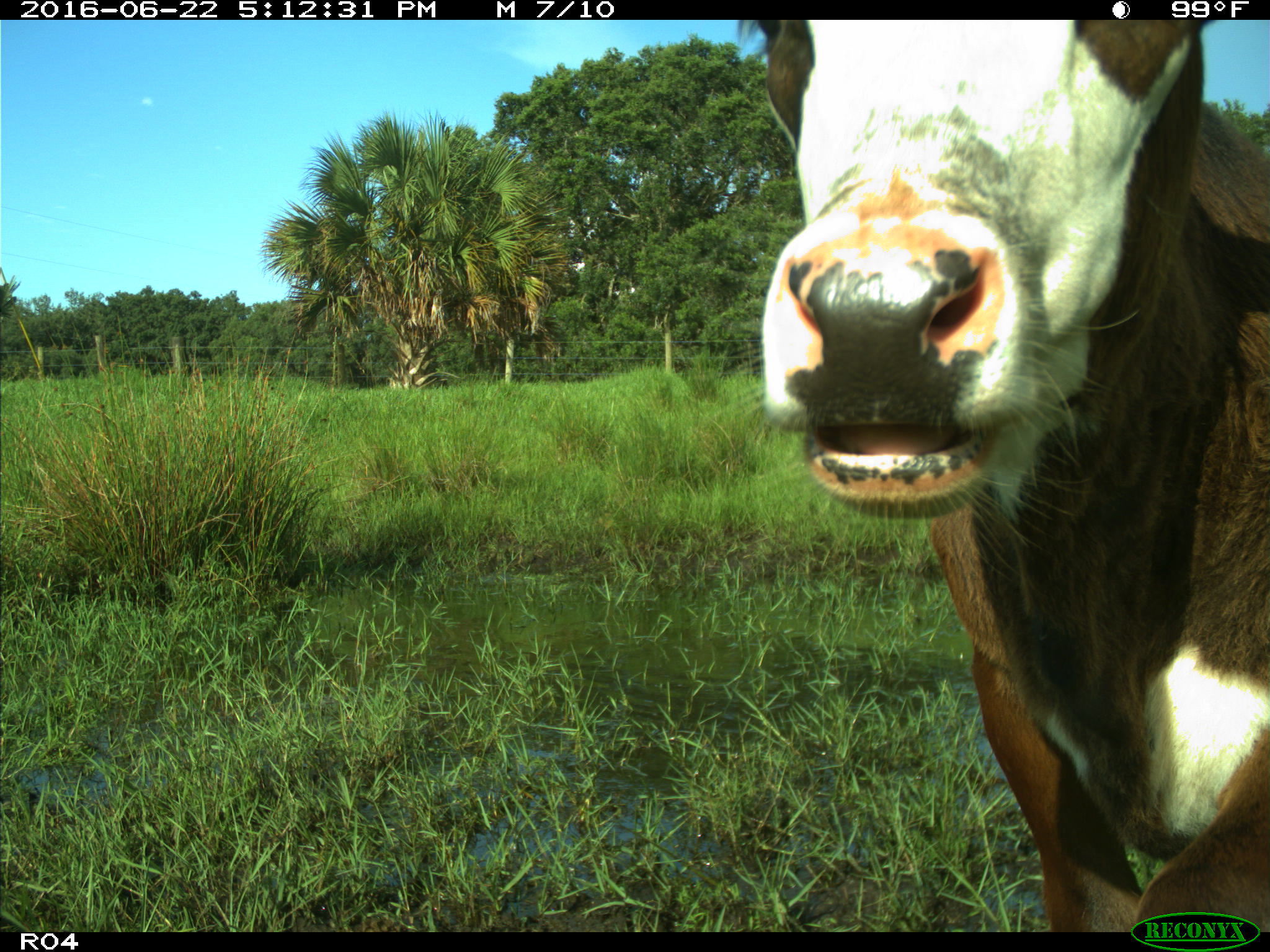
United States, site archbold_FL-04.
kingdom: Animalia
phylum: Chordata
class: Mammalia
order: Artiodactyla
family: Bovidae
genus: Bos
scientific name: Bos taurus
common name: domestic cow